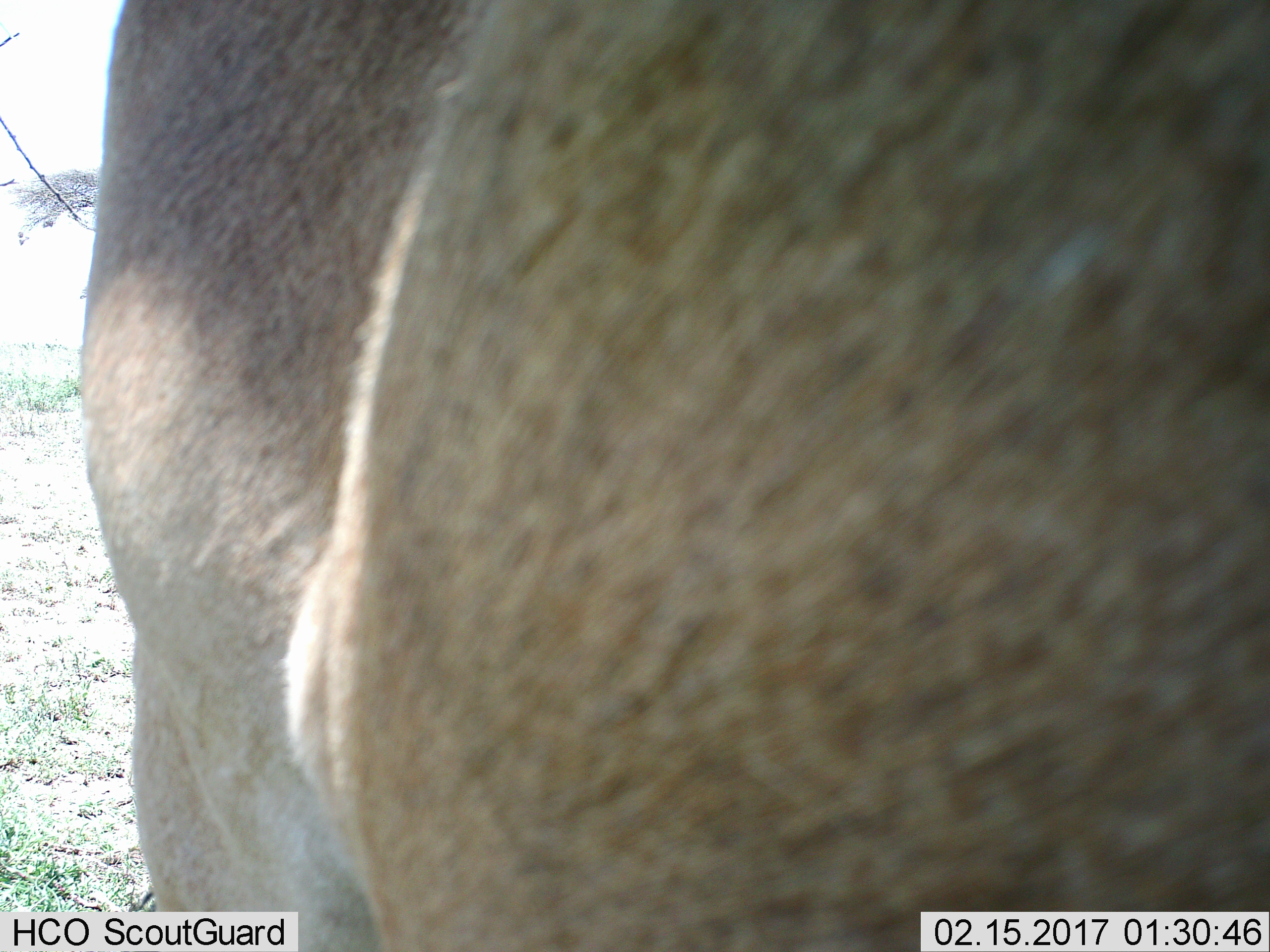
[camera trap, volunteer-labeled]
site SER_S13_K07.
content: unidentified animal